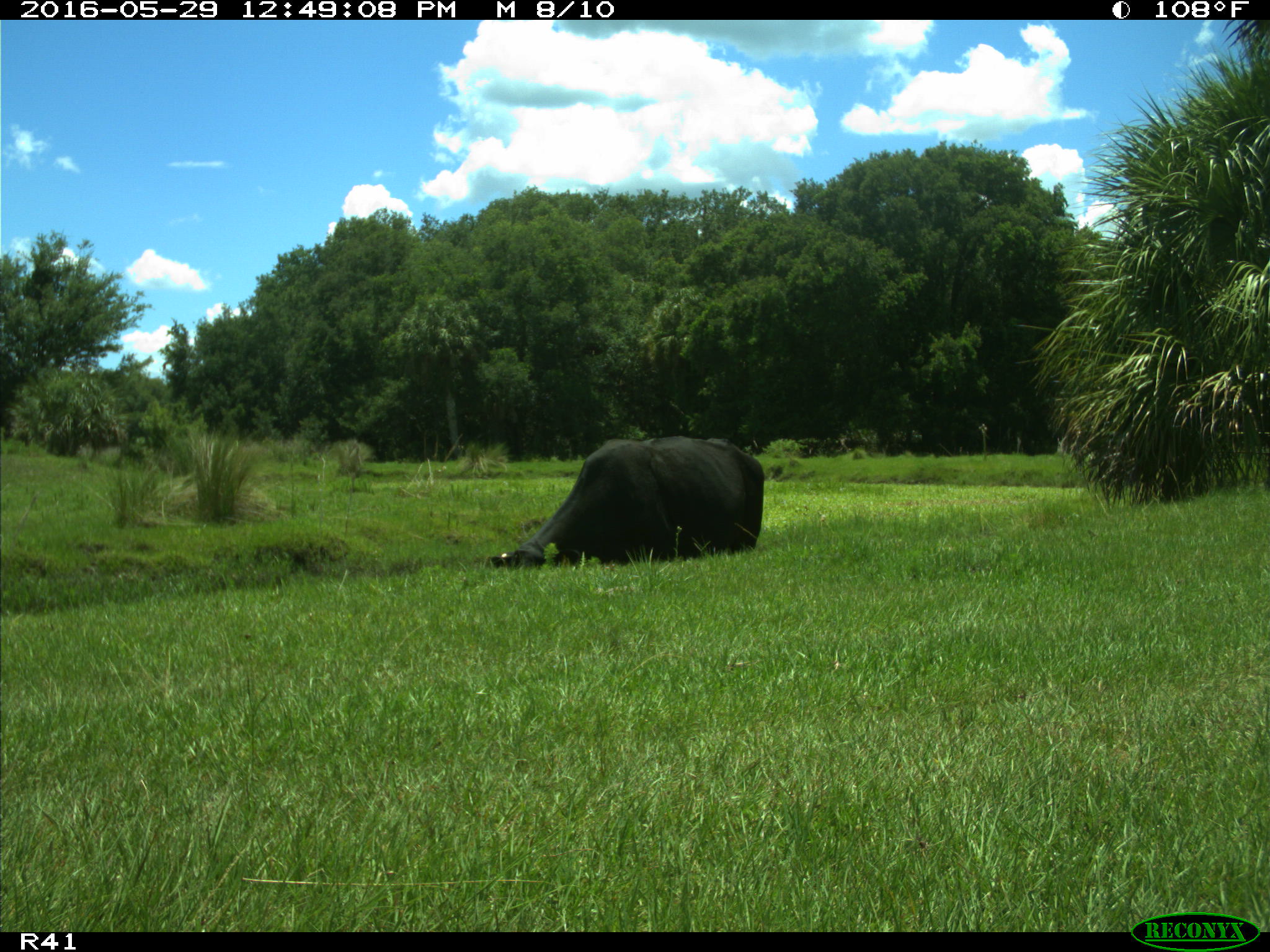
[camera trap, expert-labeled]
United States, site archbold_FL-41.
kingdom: Animalia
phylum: Chordata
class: Mammalia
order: Artiodactyla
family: Bovidae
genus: Bos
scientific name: Bos taurus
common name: domestic cow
Bos taurus (domestic cow).